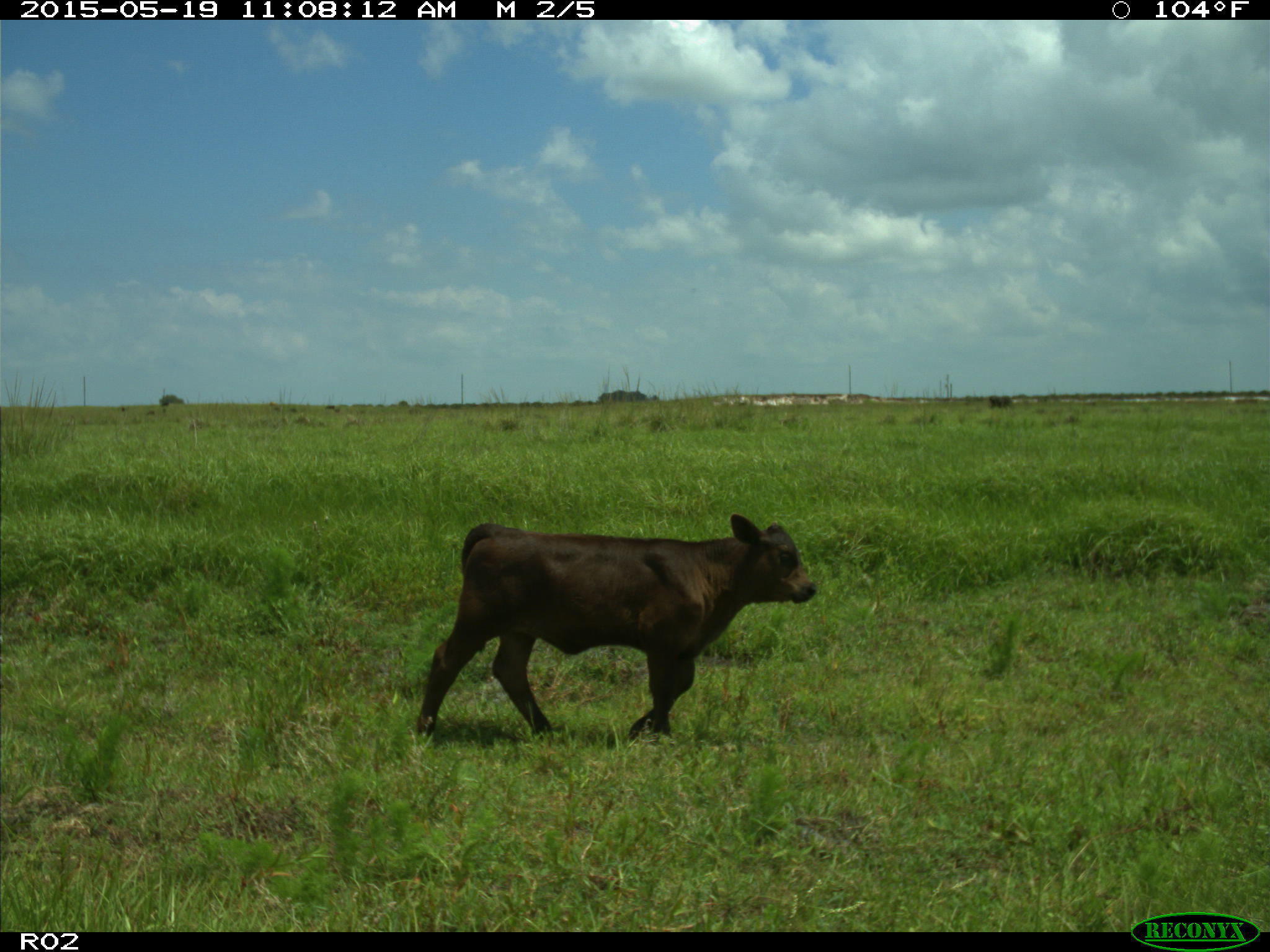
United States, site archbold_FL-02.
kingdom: Animalia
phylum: Chordata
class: Mammalia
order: Artiodactyla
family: Bovidae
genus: Bos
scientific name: Bos taurus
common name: domestic cow